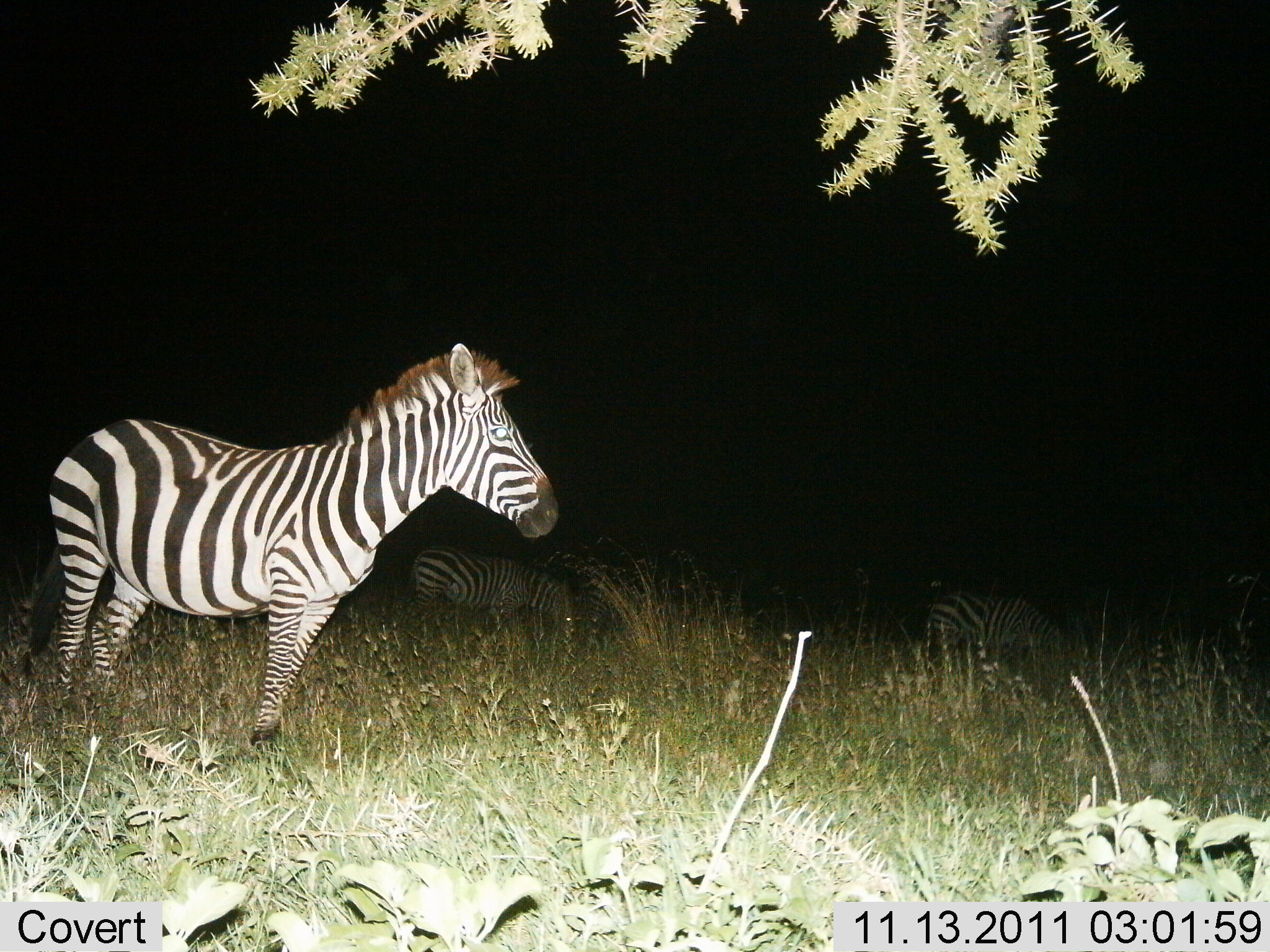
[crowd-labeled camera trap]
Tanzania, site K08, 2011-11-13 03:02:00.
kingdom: Animalia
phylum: Chordata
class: Mammalia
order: Perissodactyla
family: Equidae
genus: Equus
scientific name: Equus quagga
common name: plains zebra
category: zebra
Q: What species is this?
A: Zebra (plains zebra) (Equus quagga).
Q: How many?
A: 3.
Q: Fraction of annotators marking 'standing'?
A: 92%.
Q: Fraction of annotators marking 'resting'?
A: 8%.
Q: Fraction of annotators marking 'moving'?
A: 8%.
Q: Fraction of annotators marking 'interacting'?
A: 0%.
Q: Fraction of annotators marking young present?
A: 0%.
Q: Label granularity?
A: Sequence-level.